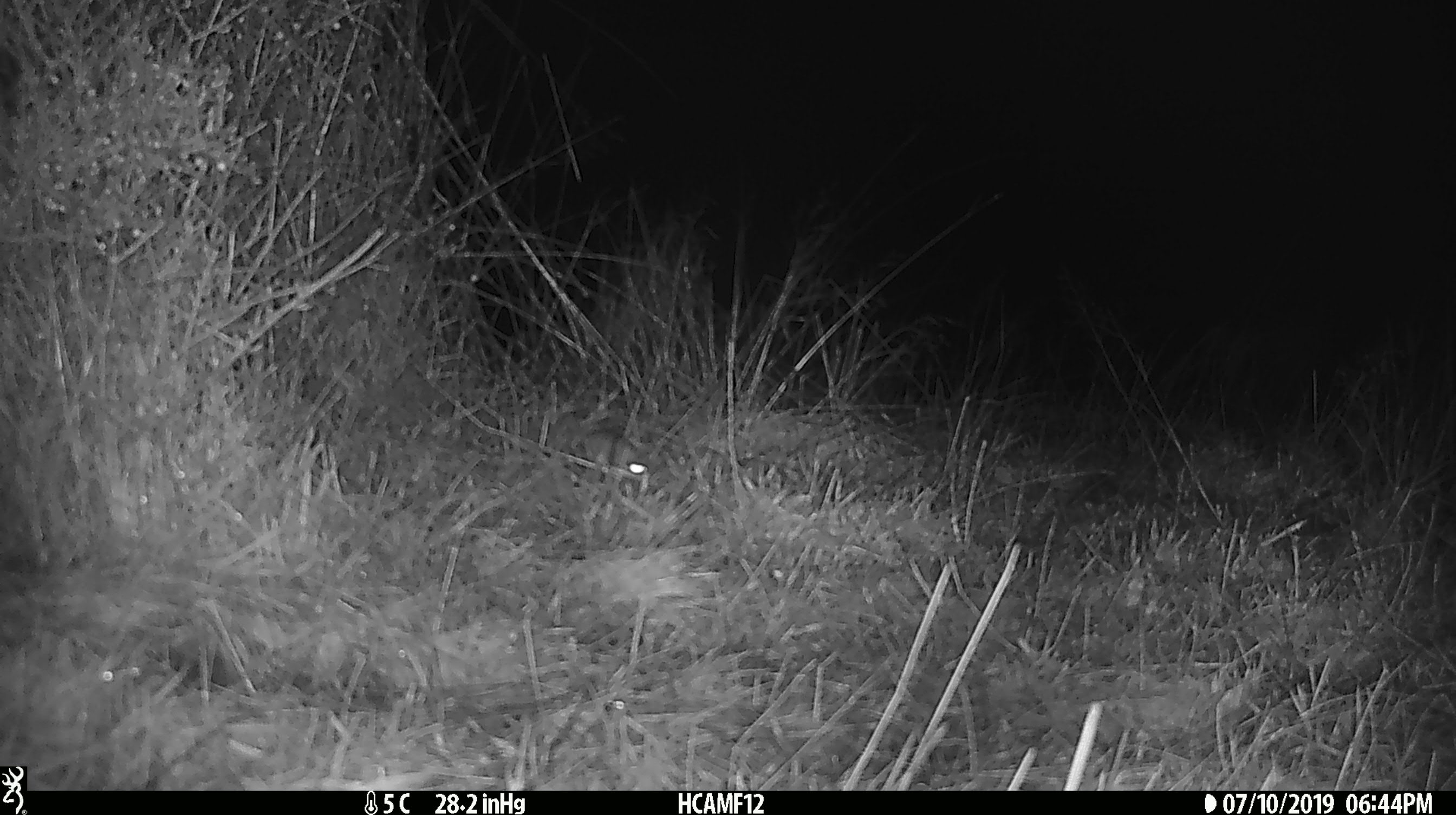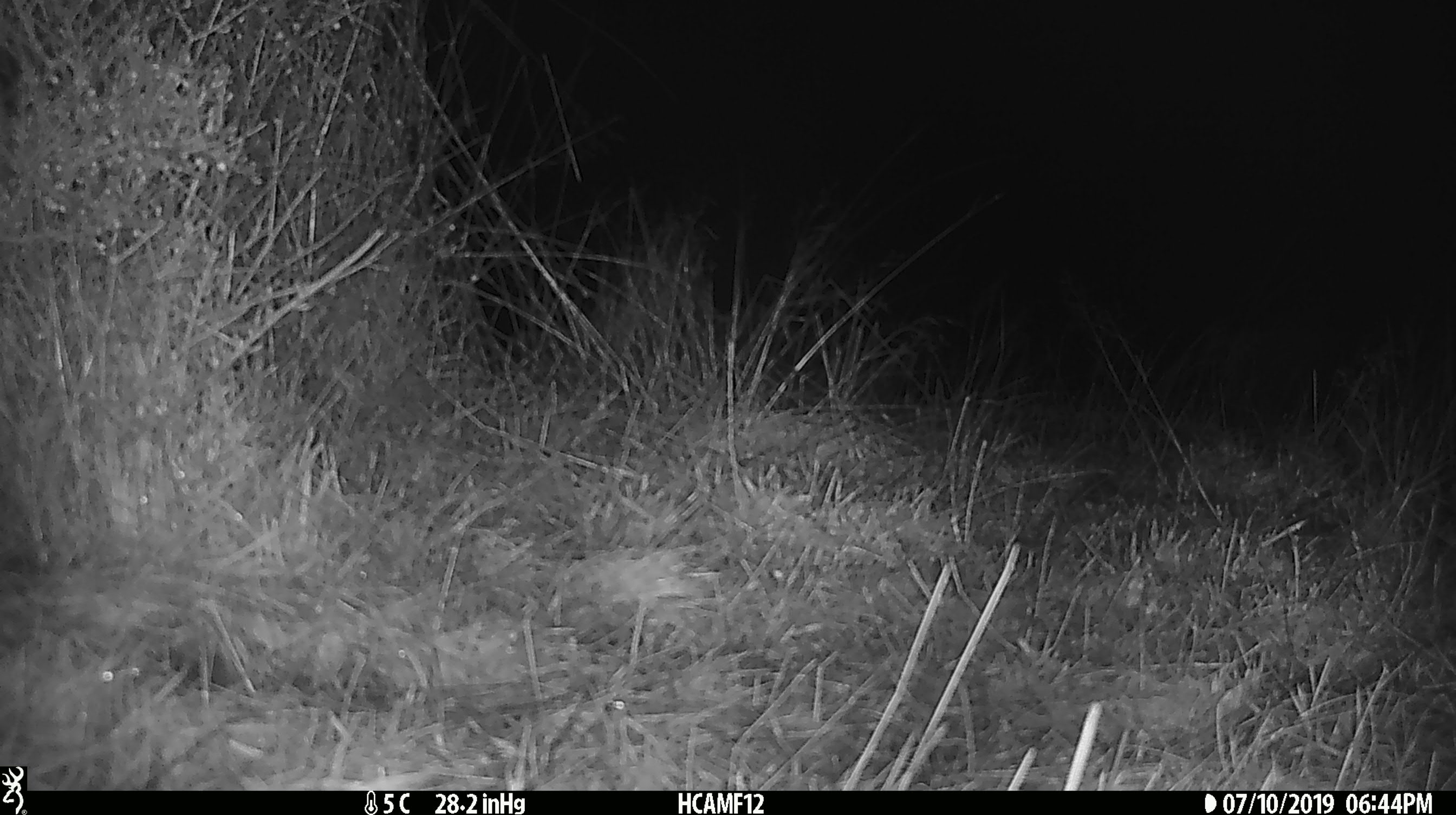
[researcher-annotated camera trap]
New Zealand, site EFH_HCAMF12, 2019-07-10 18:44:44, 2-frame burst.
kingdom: Animalia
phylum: Chordata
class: Mammalia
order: Rodentia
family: Muridae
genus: Mus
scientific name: Mus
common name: mouse